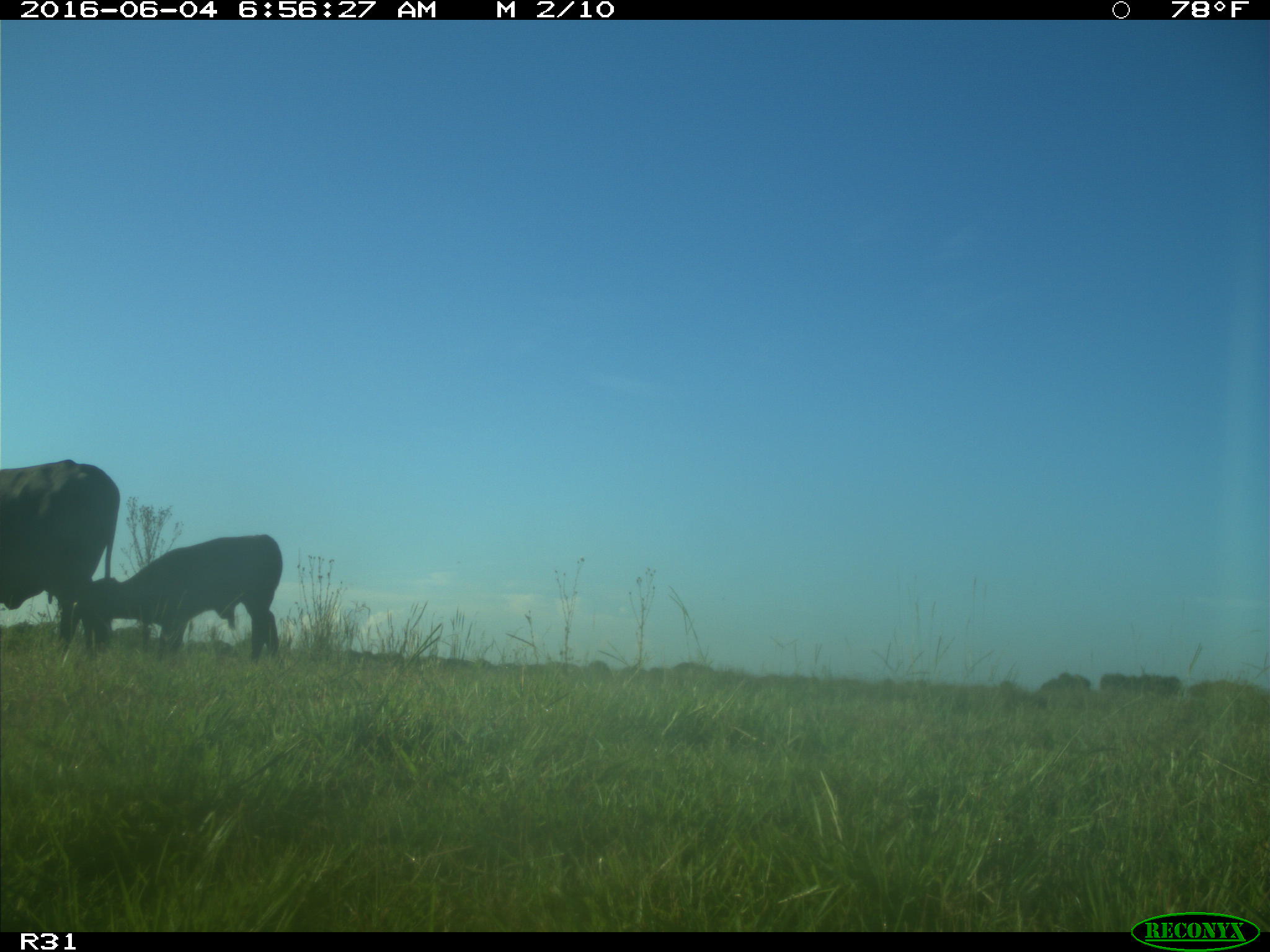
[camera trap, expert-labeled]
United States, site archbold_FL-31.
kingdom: Animalia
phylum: Chordata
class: Mammalia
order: Artiodactyla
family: Bovidae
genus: Bos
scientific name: Bos taurus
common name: domestic cow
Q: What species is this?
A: Bos taurus (domestic cow).